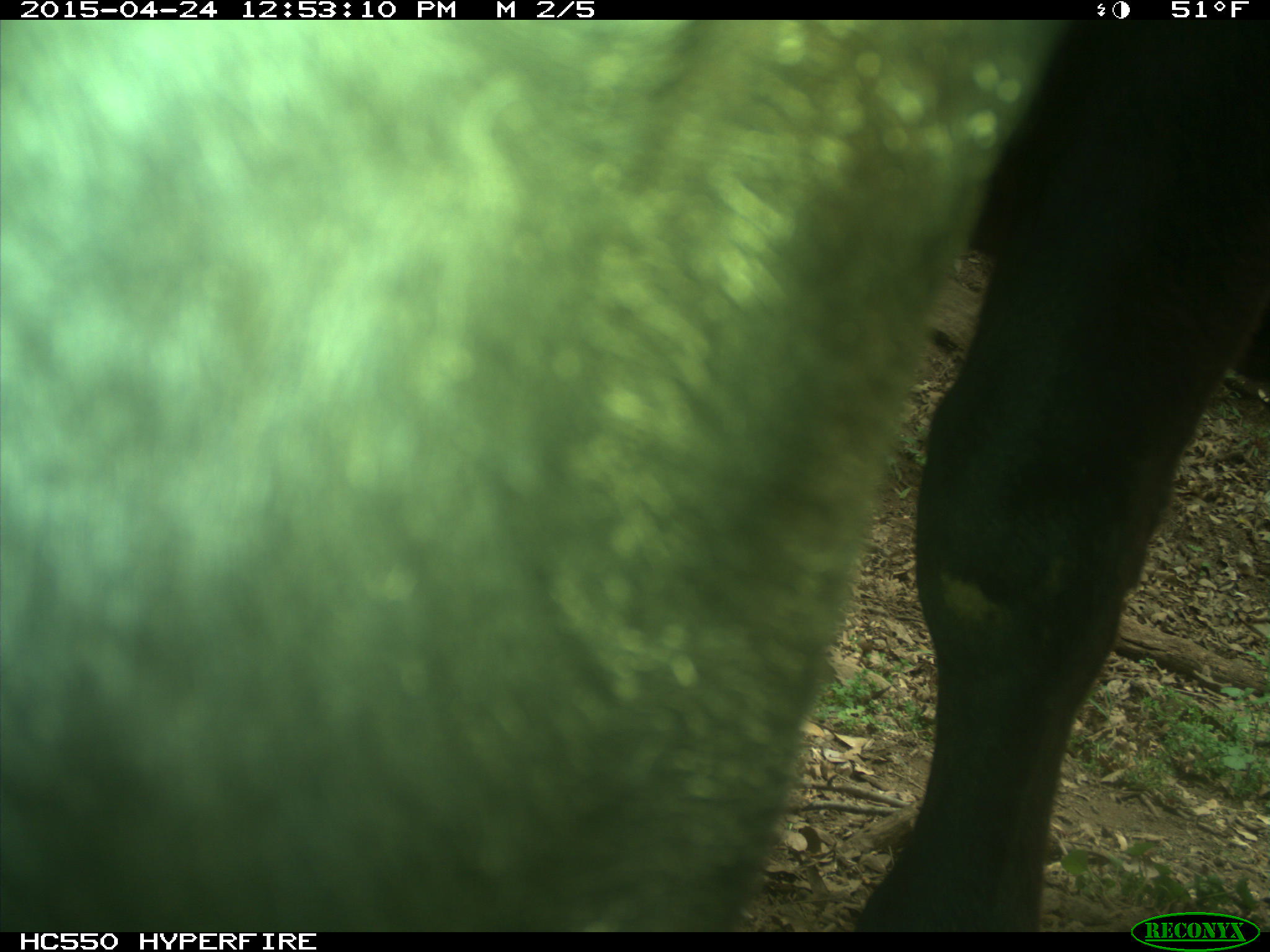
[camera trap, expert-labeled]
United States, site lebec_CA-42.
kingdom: Animalia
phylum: Chordata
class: Mammalia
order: Artiodactyla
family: Bovidae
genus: Bos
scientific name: Bos taurus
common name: domestic cow